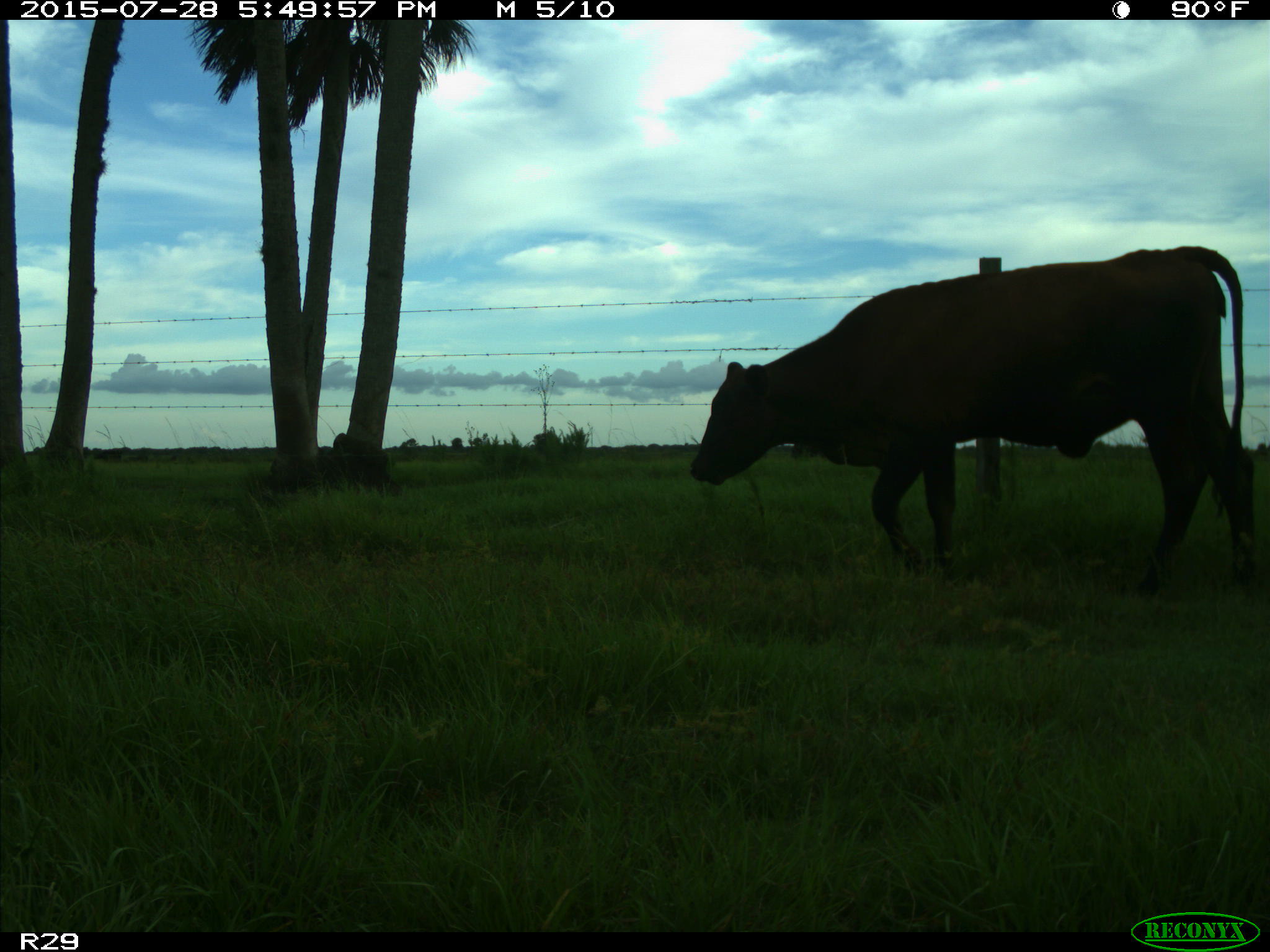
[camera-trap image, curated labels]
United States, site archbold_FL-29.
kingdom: Animalia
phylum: Chordata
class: Mammalia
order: Artiodactyla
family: Bovidae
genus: Bos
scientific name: Bos taurus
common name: domestic cow